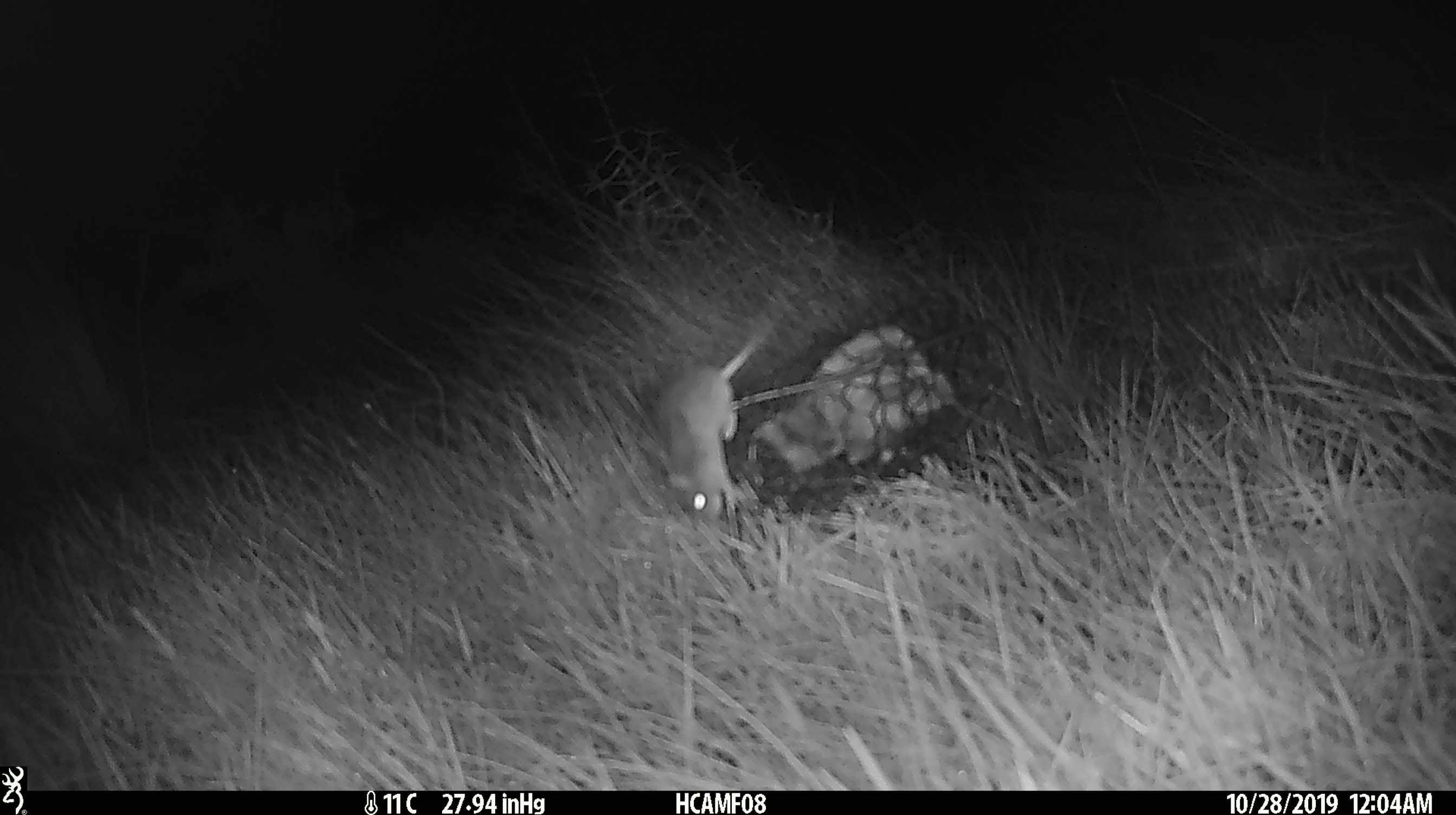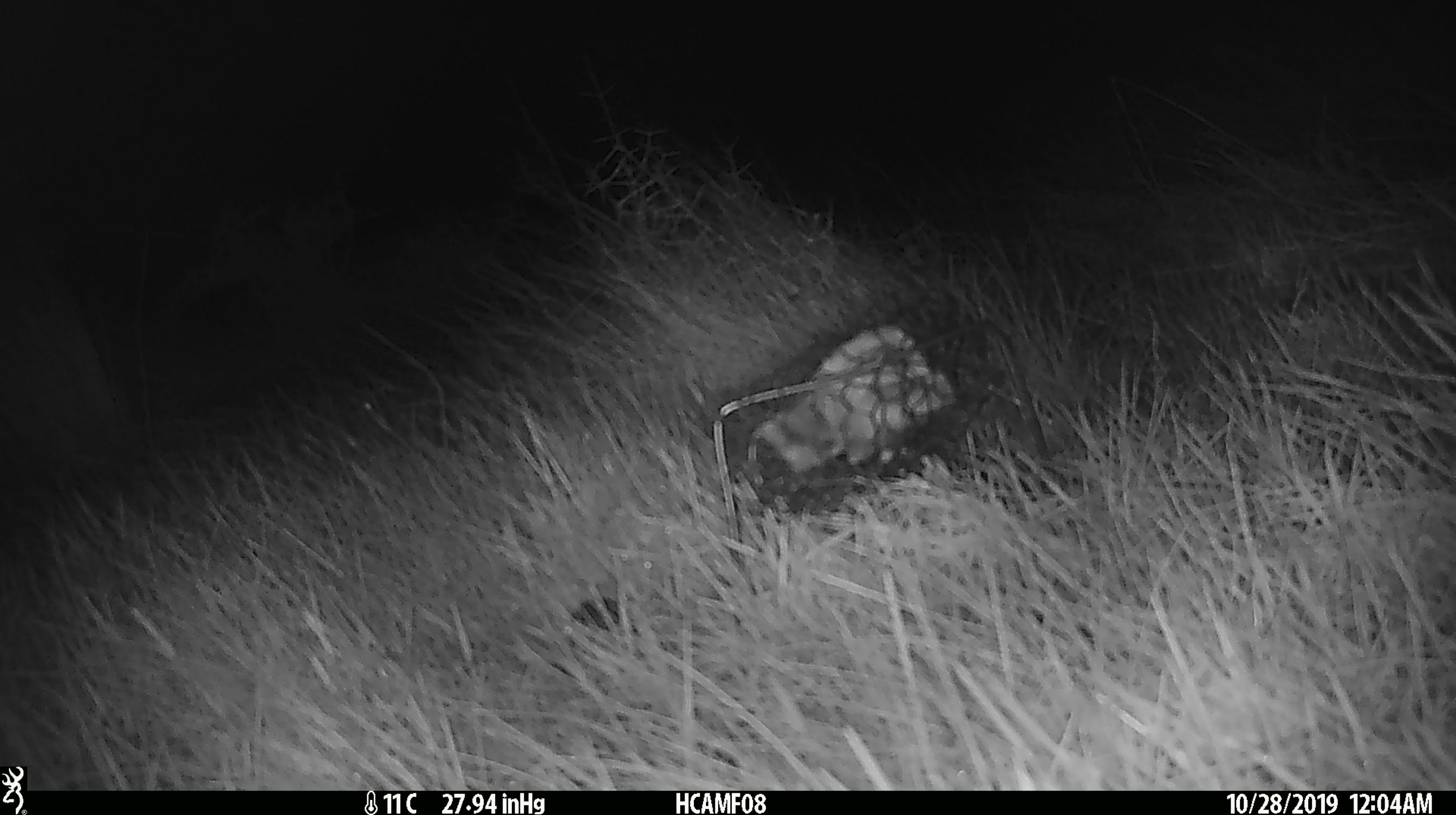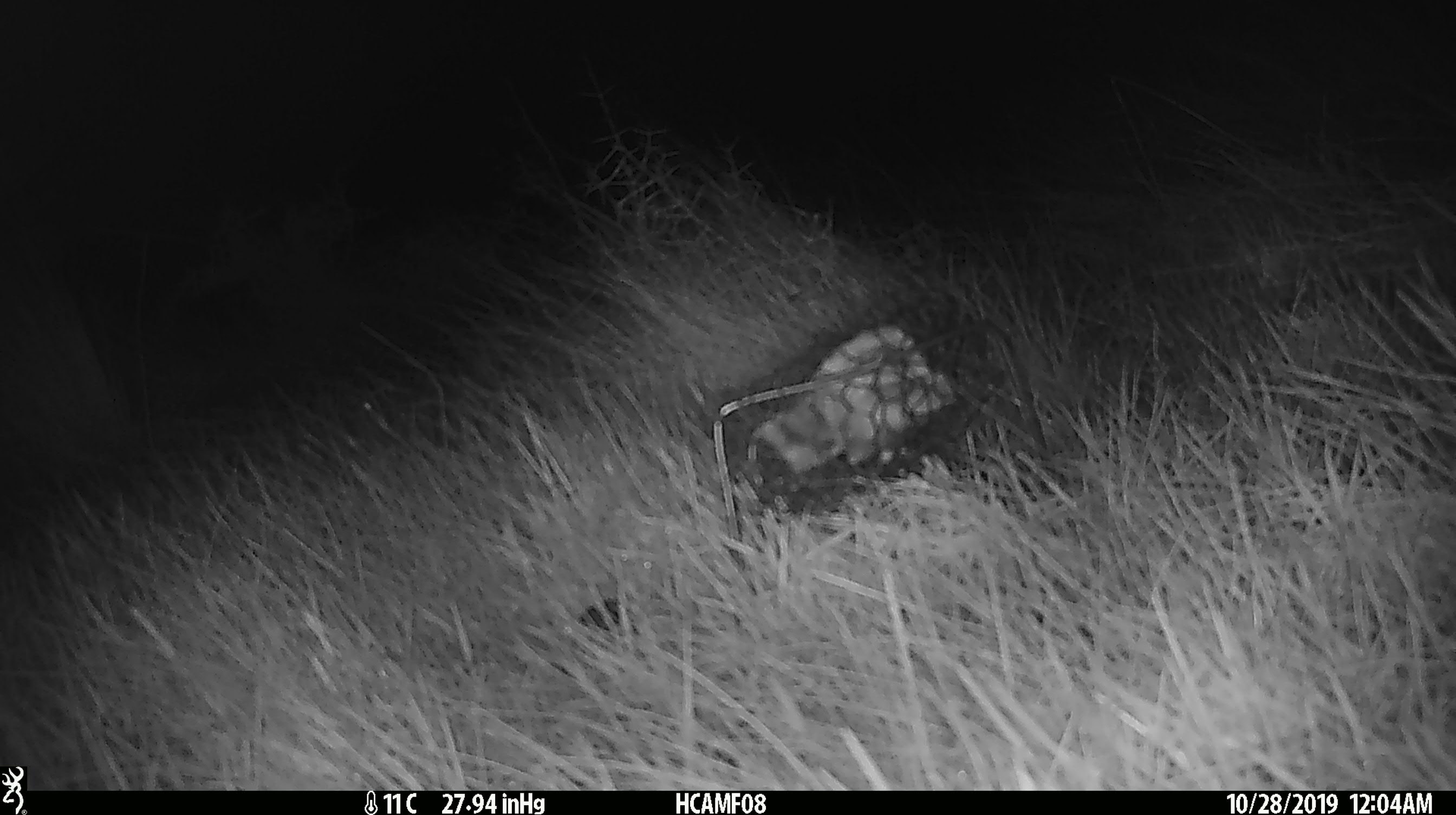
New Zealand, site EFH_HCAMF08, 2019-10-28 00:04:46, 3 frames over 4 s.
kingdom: Animalia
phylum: Chordata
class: Mammalia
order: Rodentia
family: Muridae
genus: Mus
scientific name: Mus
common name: mouse